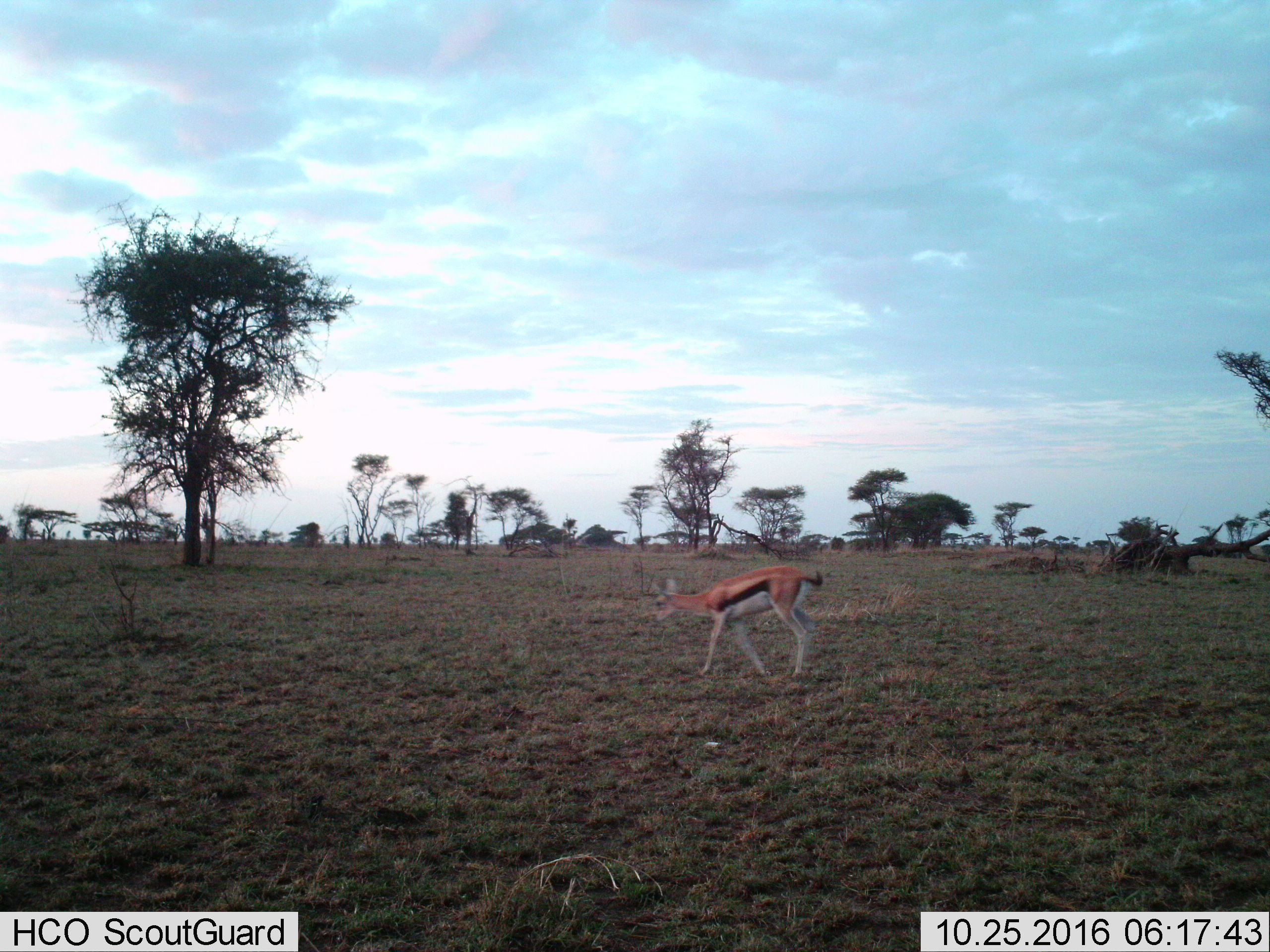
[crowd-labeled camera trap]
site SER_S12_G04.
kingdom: Animalia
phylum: Chordata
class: Mammalia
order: Artiodactyla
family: Bovidae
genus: Eudorcas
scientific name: Eudorcas thomsonii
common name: thomson's gazelle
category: gazellethomsons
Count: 1.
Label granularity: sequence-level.